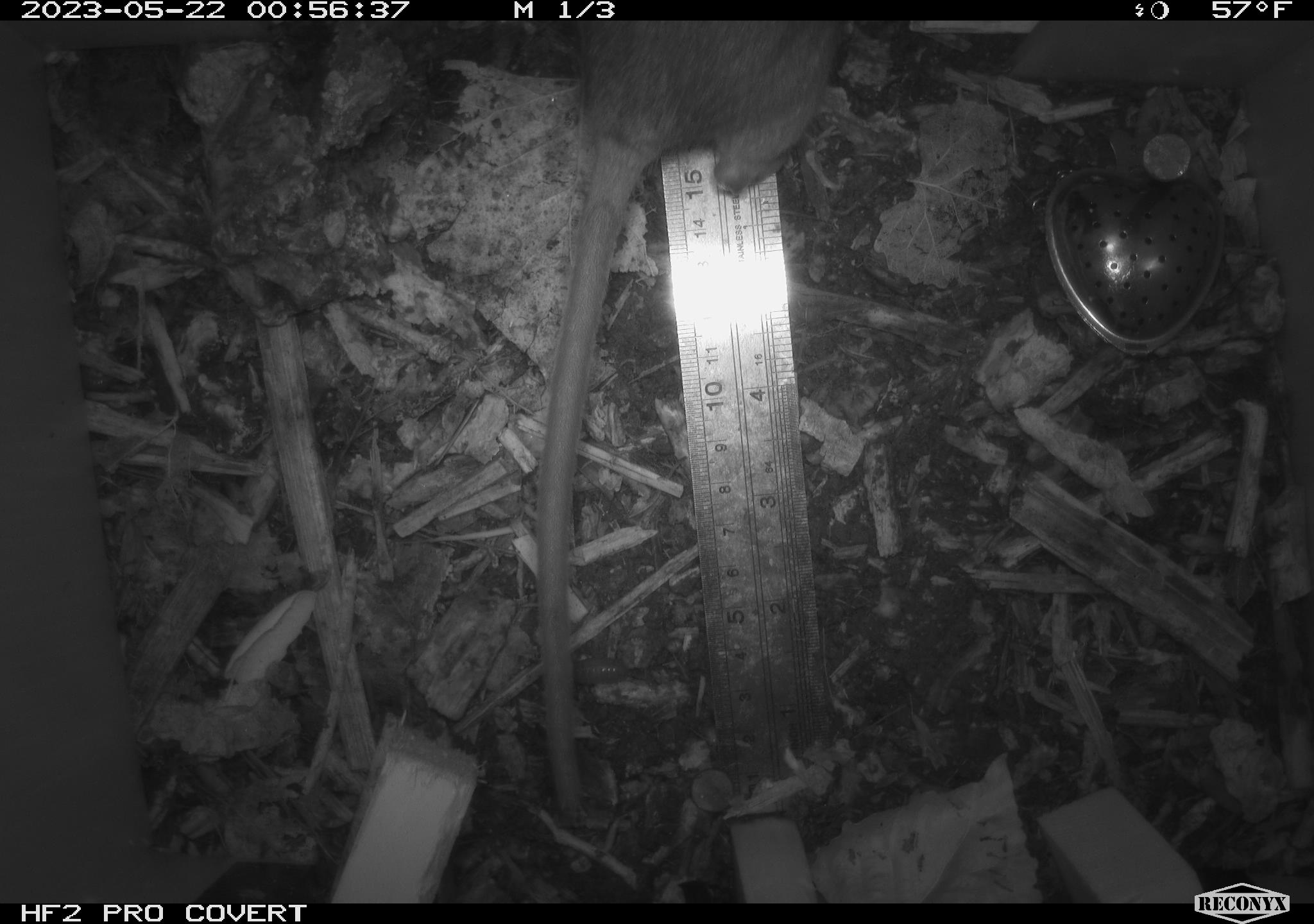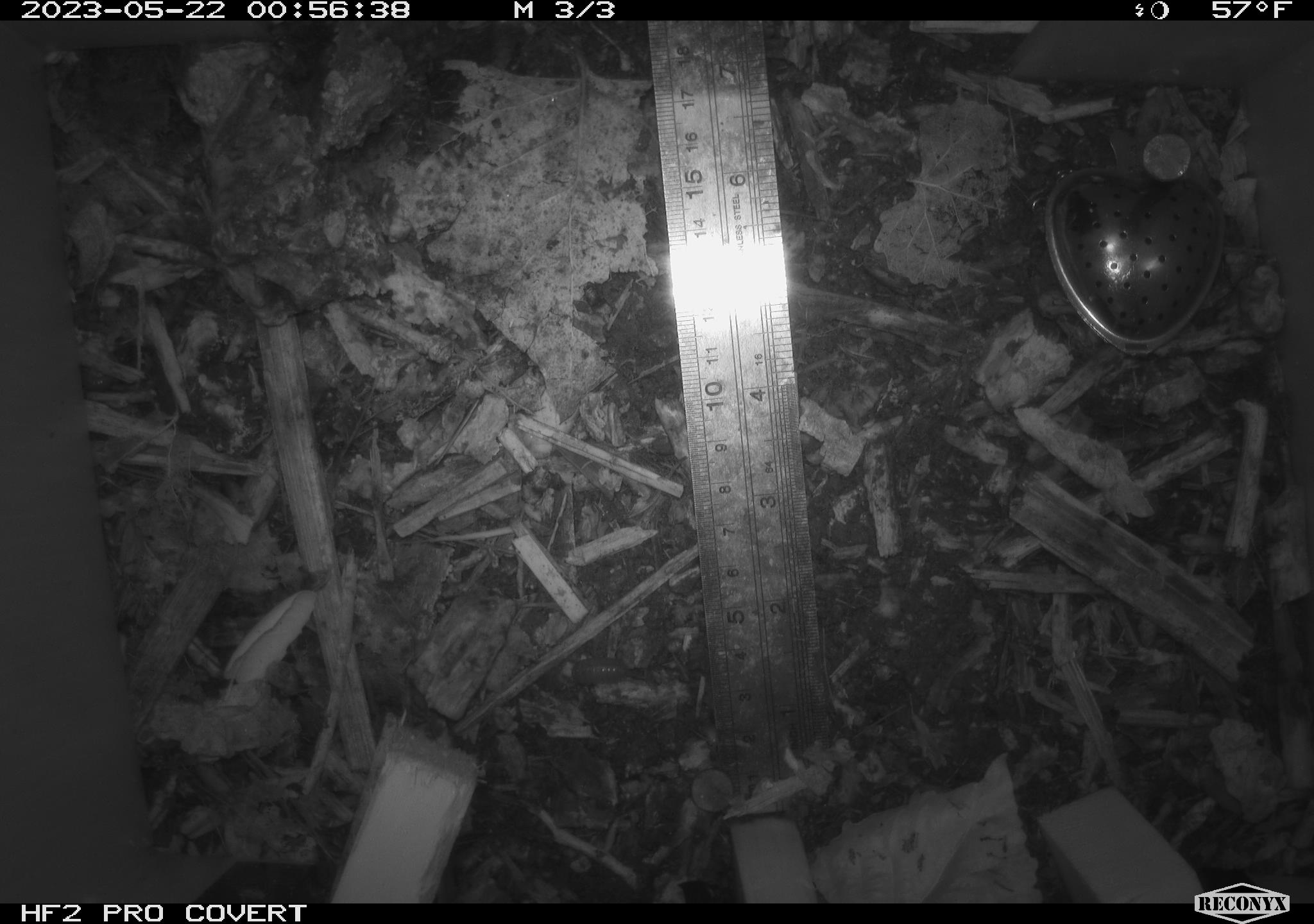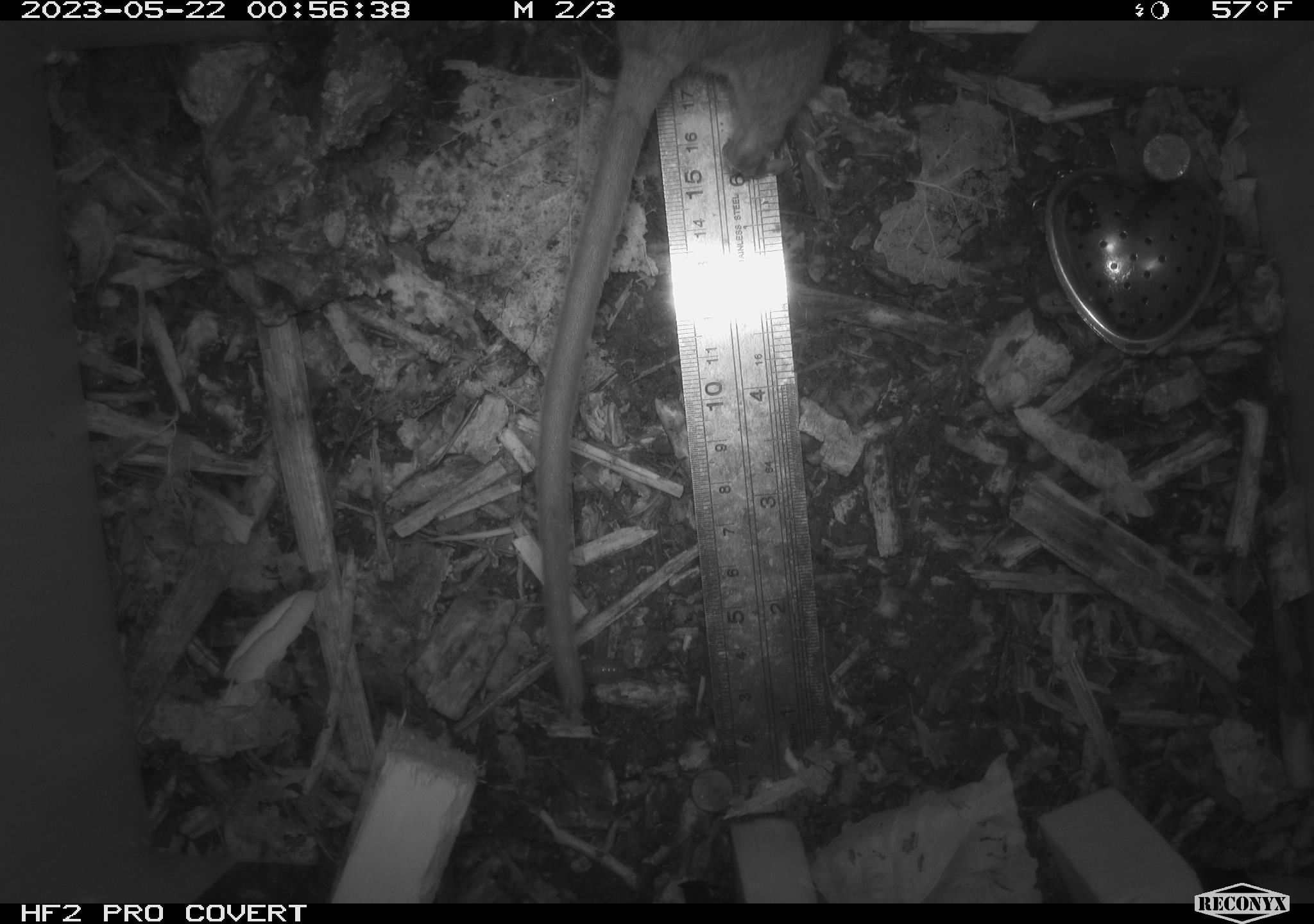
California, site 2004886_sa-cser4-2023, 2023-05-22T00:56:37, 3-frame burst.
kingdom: Animalia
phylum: Chordata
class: Mammalia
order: Rodentia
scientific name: Rodentia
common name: woodrat or rat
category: woodrat or rat species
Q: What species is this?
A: Woodrat or rat species (woodrat or rat) (Rodentia).